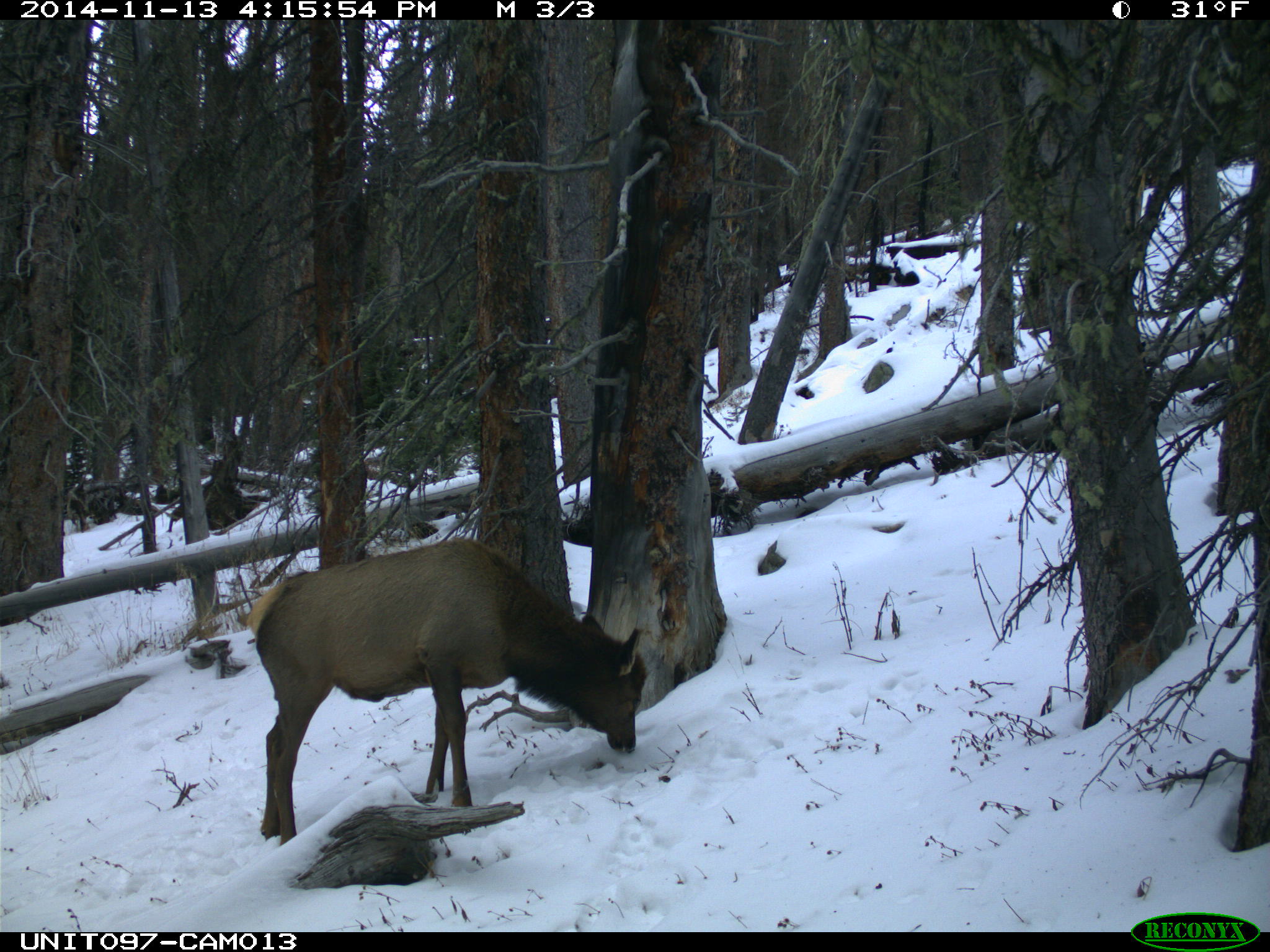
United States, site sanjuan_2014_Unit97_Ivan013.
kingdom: Animalia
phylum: Chordata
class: Mammalia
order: Artiodactyla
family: Cervidae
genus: Cervus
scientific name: Cervus elaphus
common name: red deer